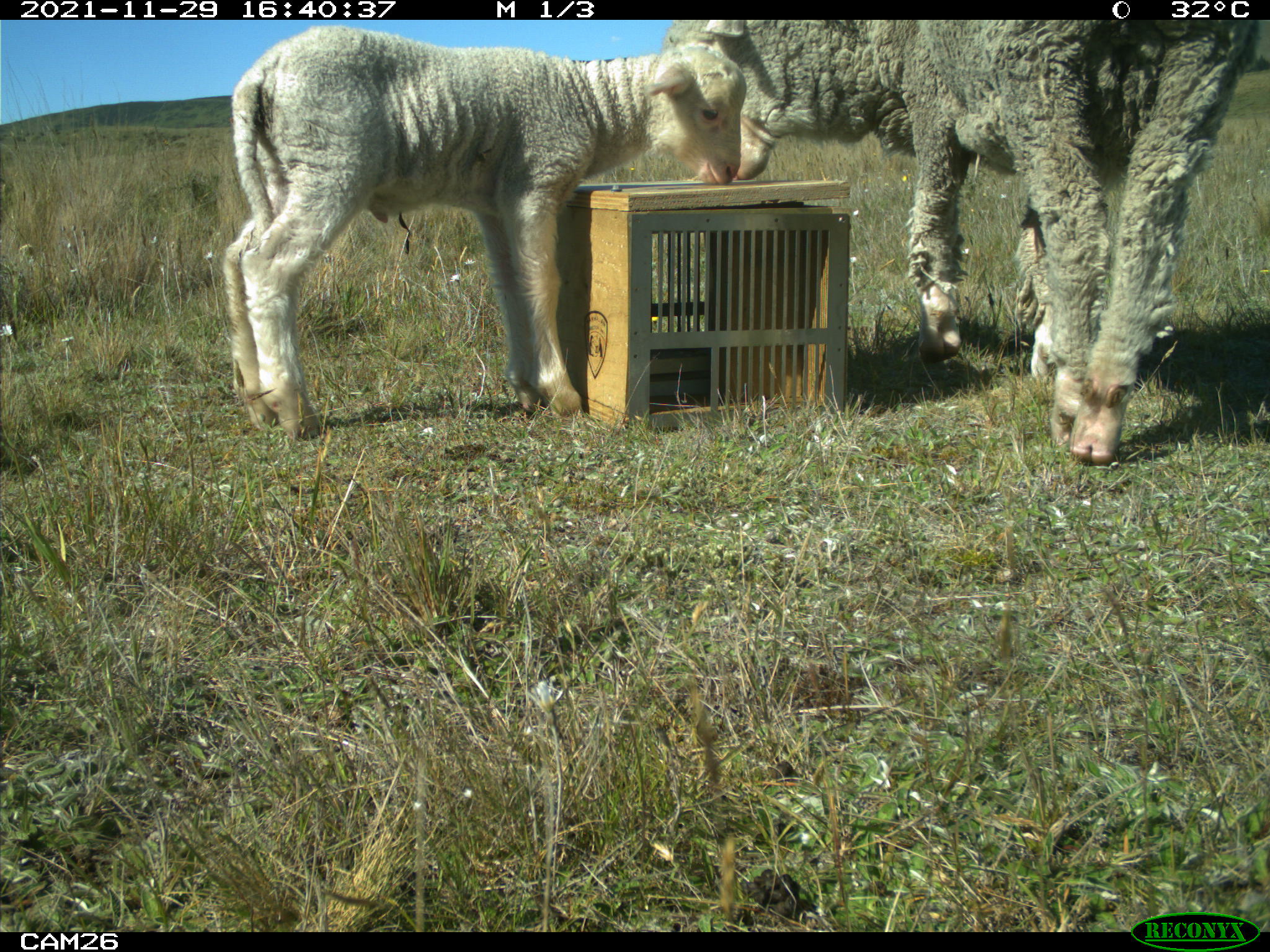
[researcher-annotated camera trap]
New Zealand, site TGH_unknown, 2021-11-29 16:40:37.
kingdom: Animalia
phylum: Chordata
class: Mammalia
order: Artiodactyla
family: Bovidae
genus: Ovis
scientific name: Ovis aries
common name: domestic sheep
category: sheep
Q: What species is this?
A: Sheep (domestic sheep) (Ovis aries).